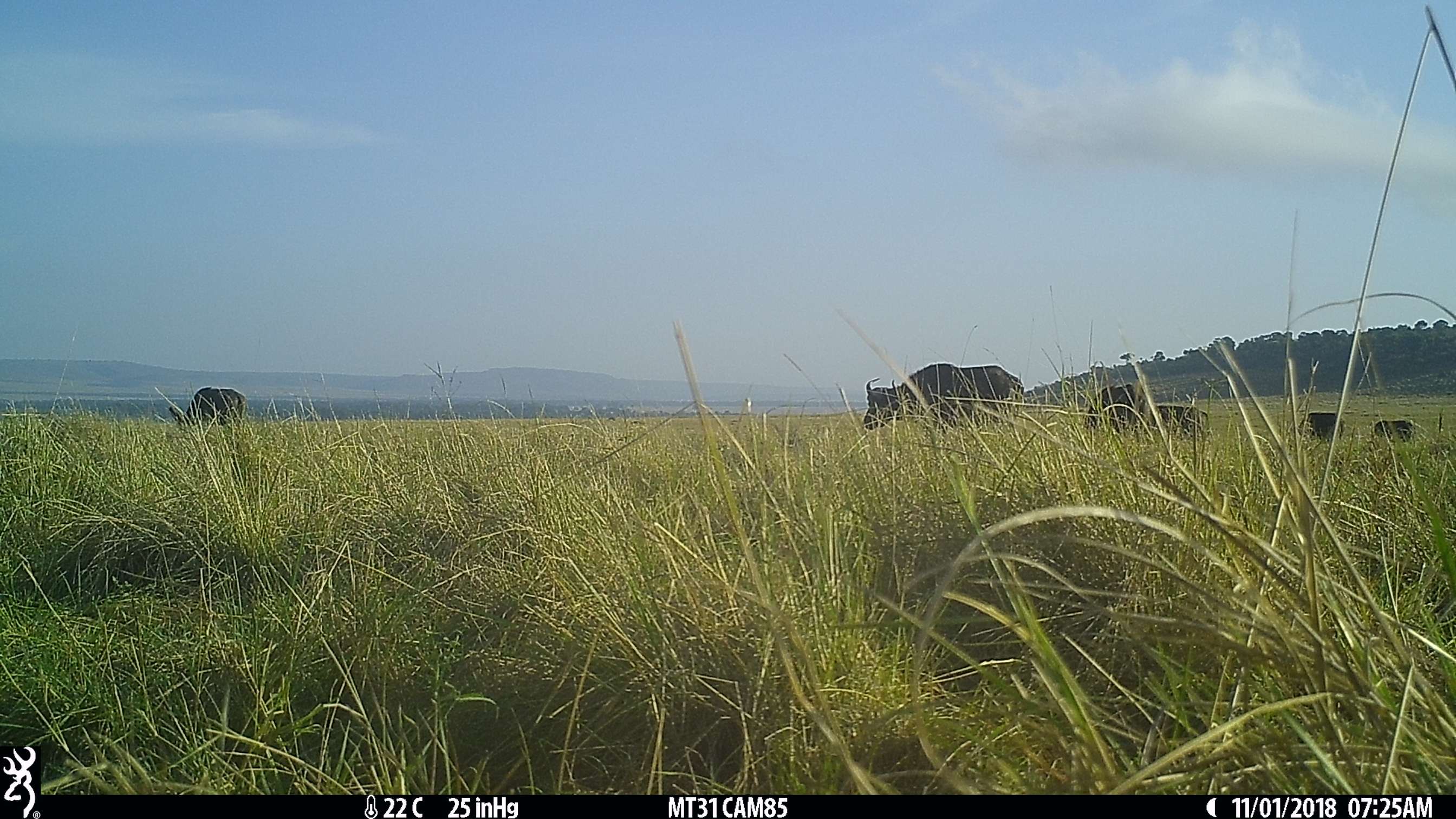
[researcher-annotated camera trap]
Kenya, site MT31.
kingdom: Animalia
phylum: Chordata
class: Mammalia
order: Artiodactyla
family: Bovidae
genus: Syncerus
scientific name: Syncerus caffer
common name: buffalo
Buffalo (Syncerus caffer).